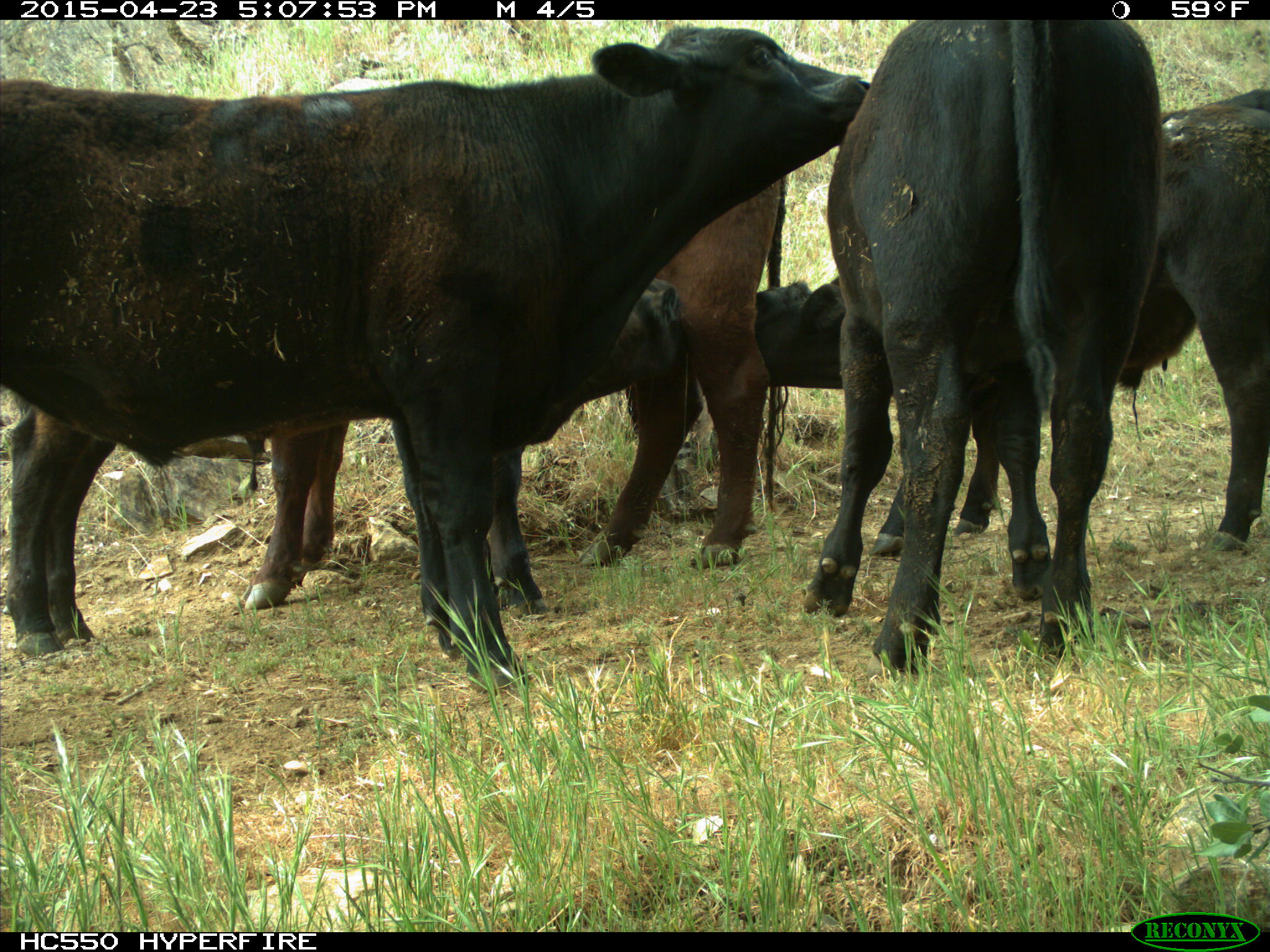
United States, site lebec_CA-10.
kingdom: Animalia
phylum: Chordata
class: Mammalia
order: Artiodactyla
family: Bovidae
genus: Bos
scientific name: Bos taurus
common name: domestic cow